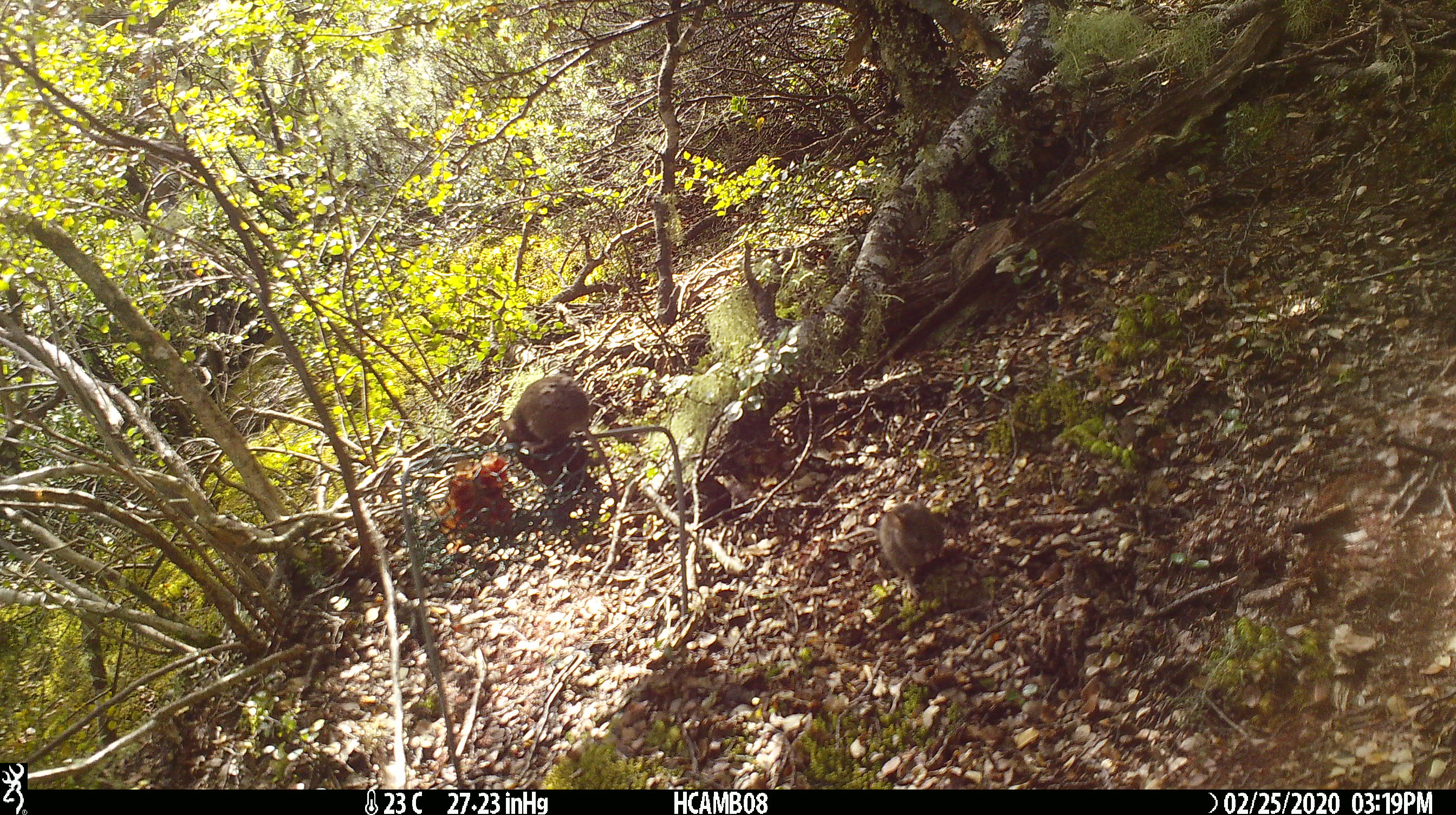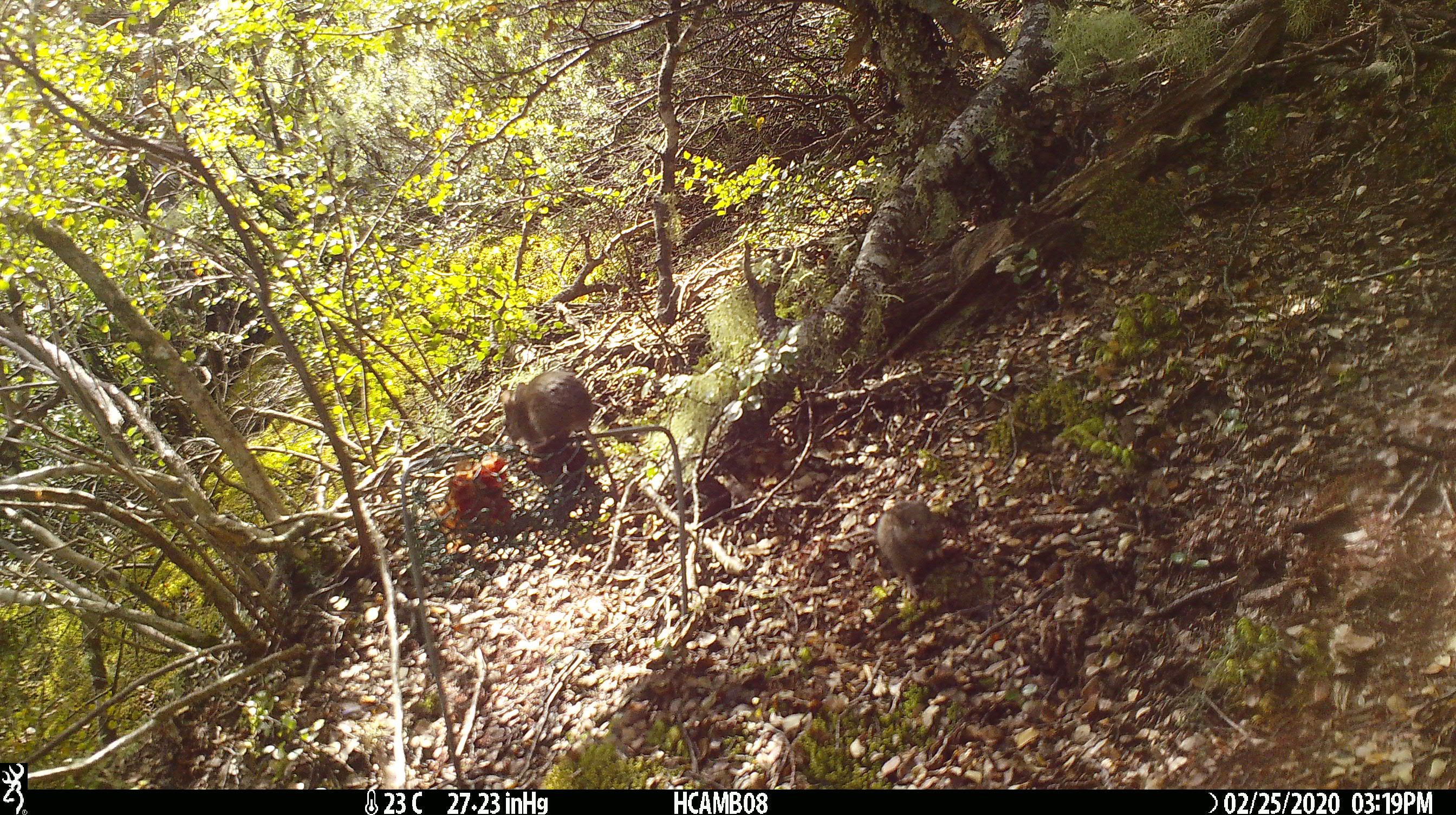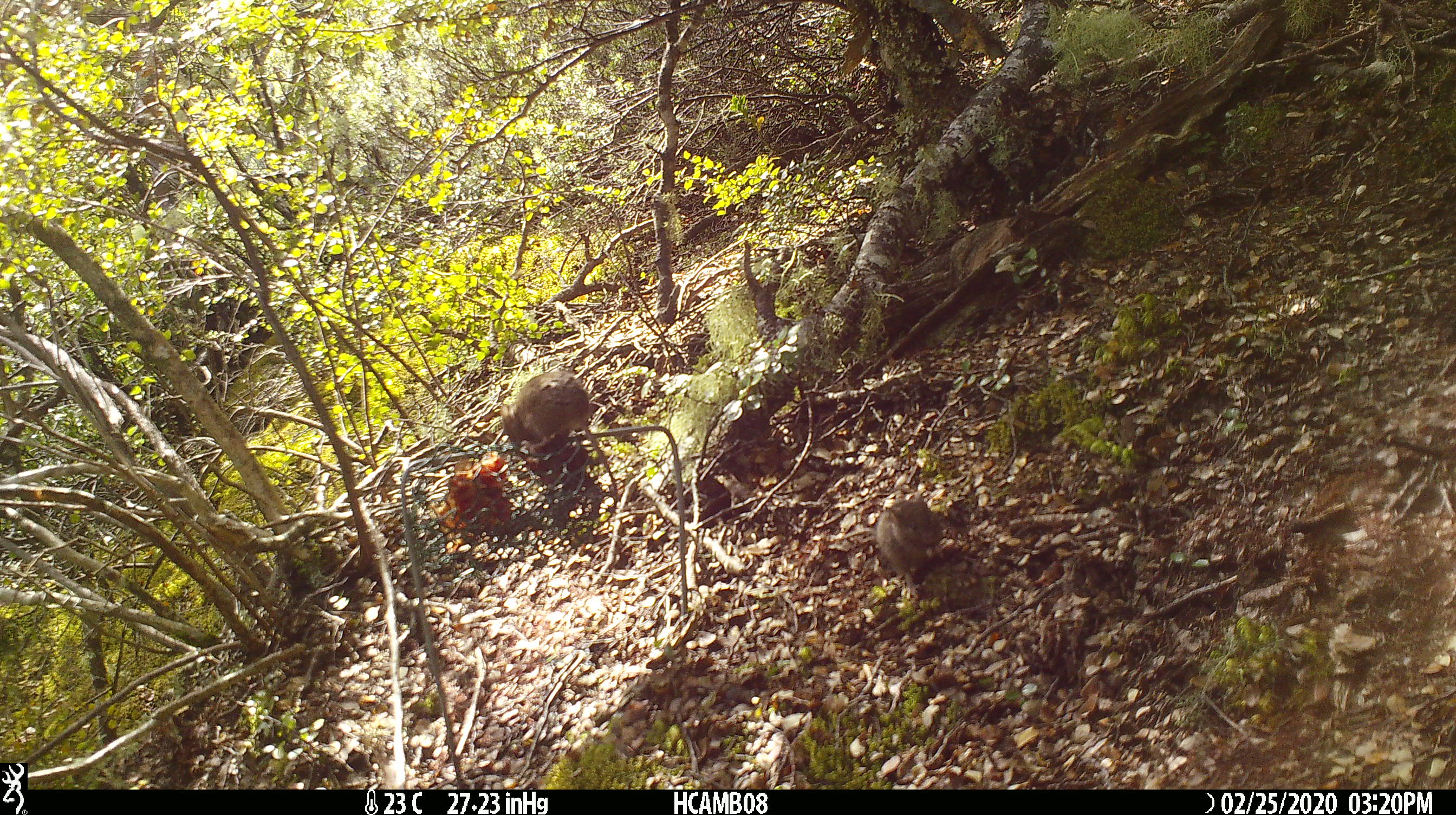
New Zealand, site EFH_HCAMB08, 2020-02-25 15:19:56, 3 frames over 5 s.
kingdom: Animalia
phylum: Chordata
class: Mammalia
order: Rodentia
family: Muridae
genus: Mus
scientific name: Mus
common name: mouse